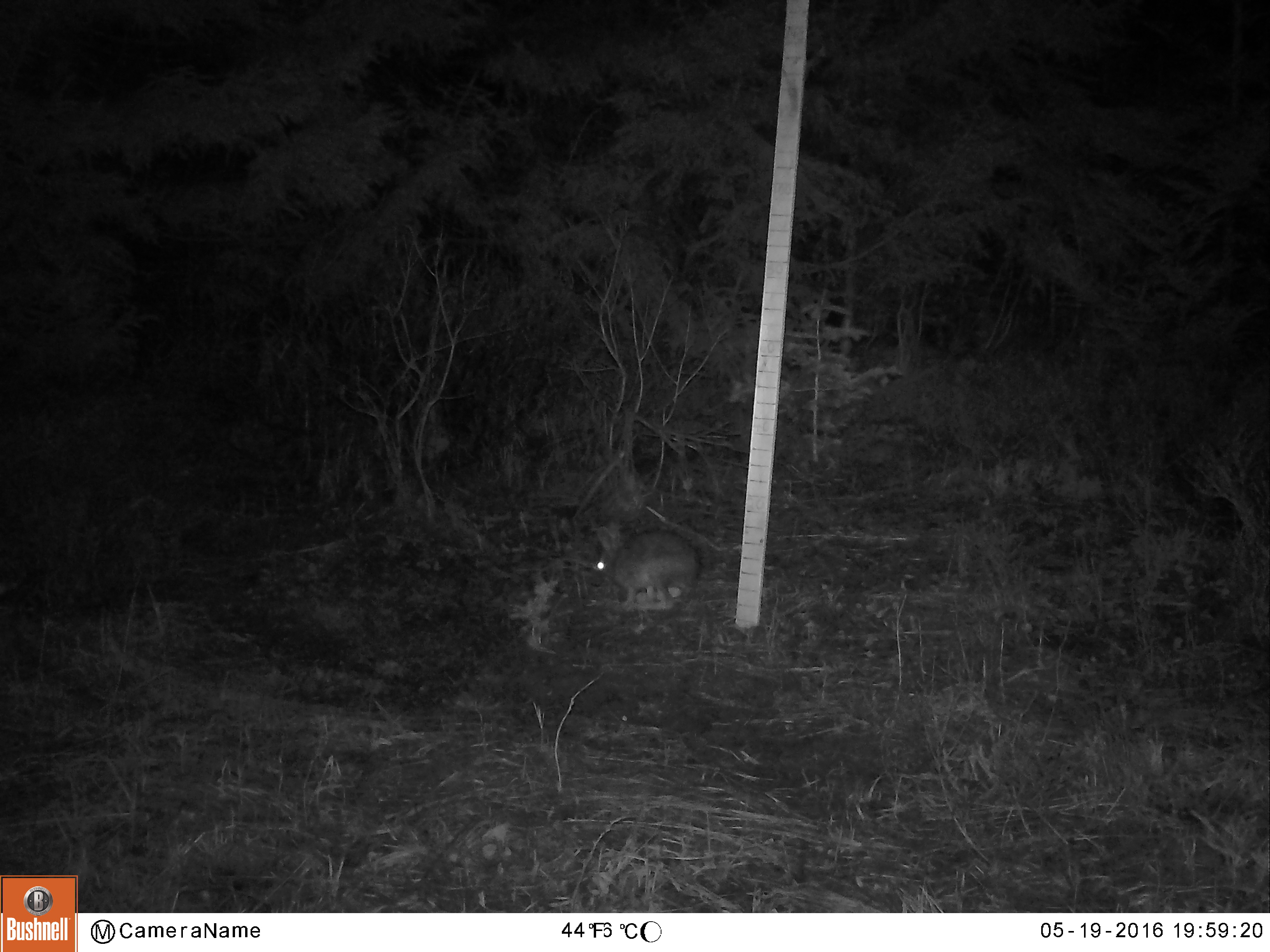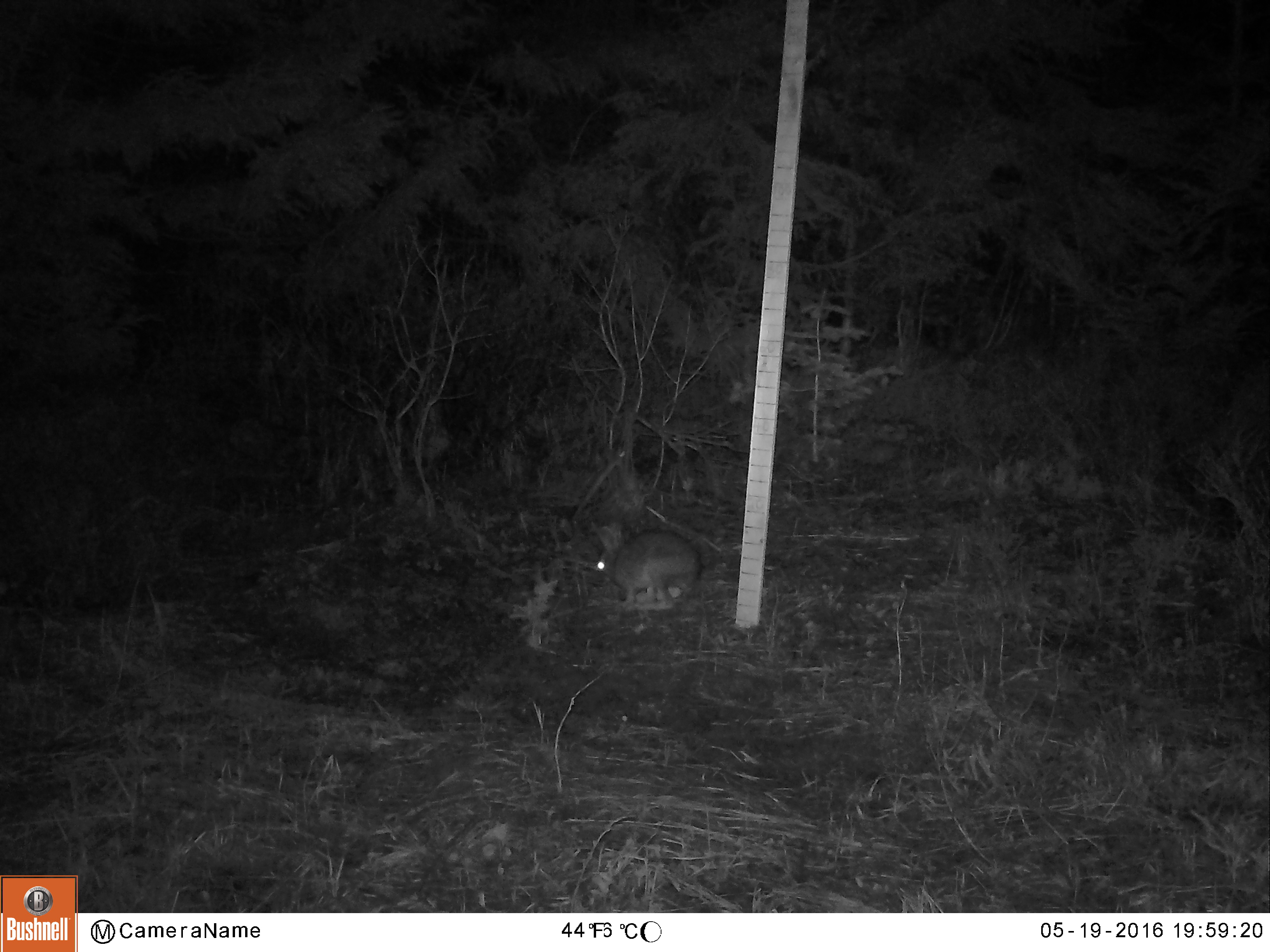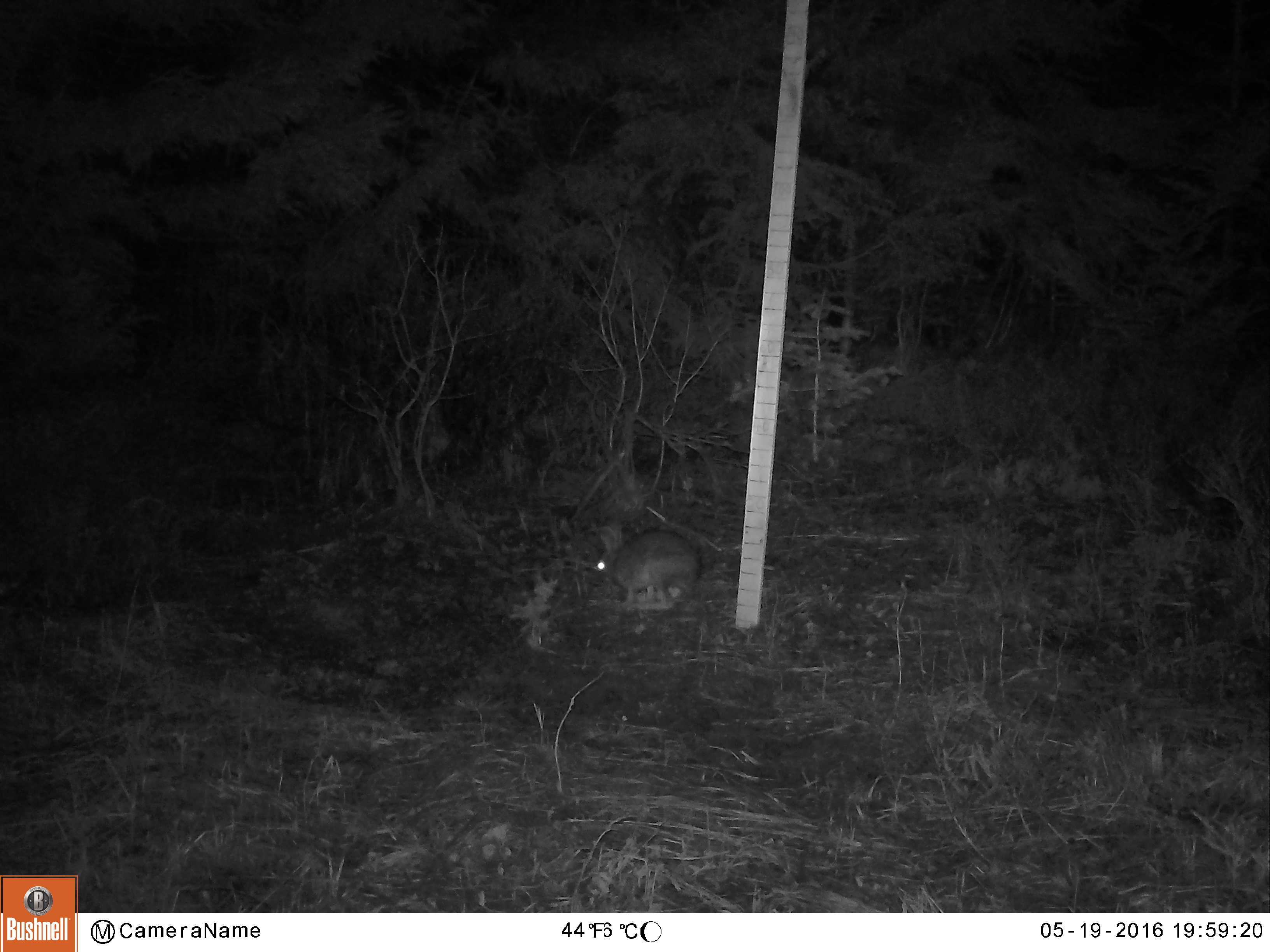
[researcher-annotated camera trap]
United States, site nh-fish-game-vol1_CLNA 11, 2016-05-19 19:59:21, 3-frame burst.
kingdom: Animalia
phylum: Chordata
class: Mammalia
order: Lagomorpha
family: Leporidae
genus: Lepus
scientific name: Lepus americanus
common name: snowshoe hare